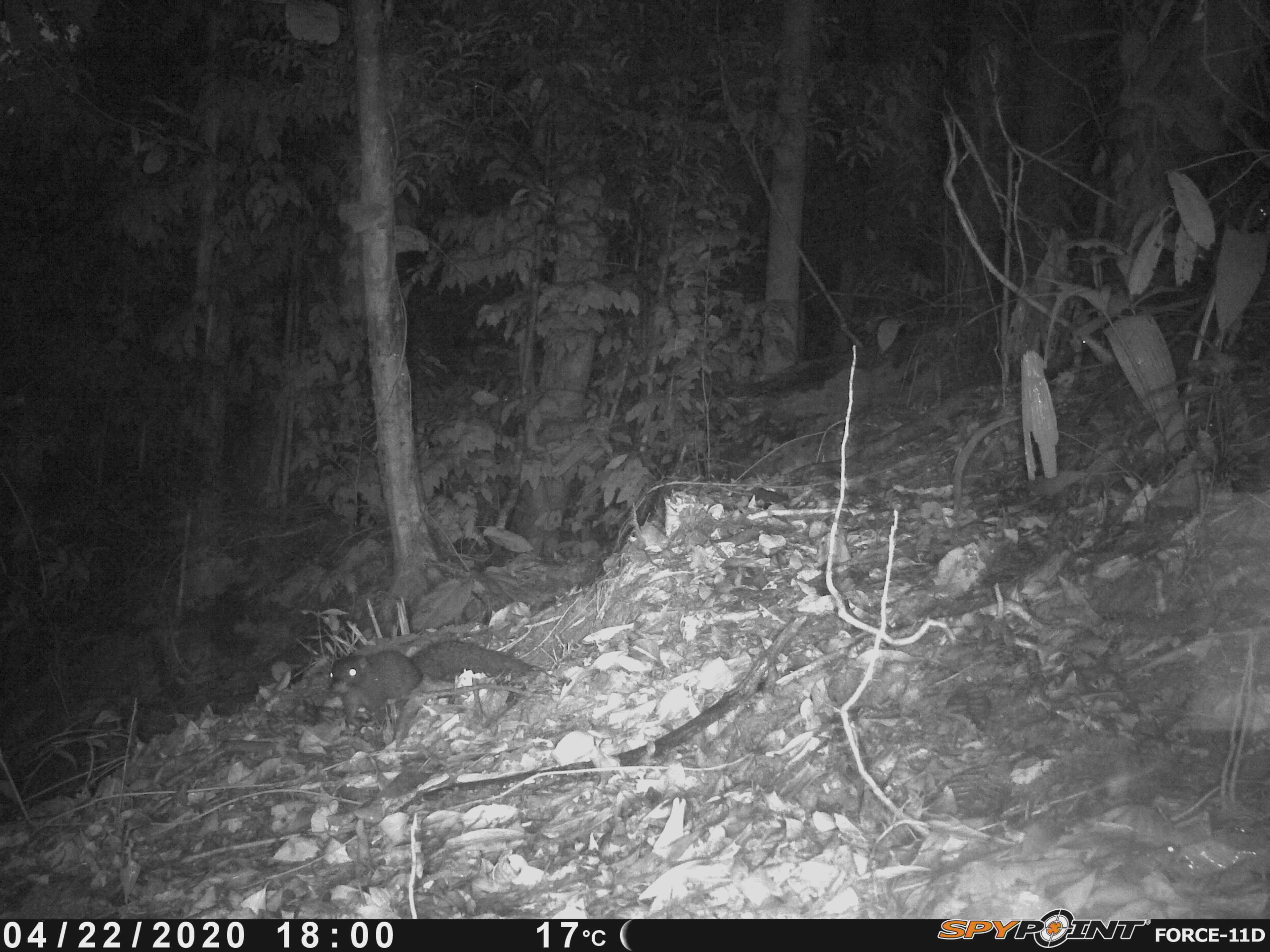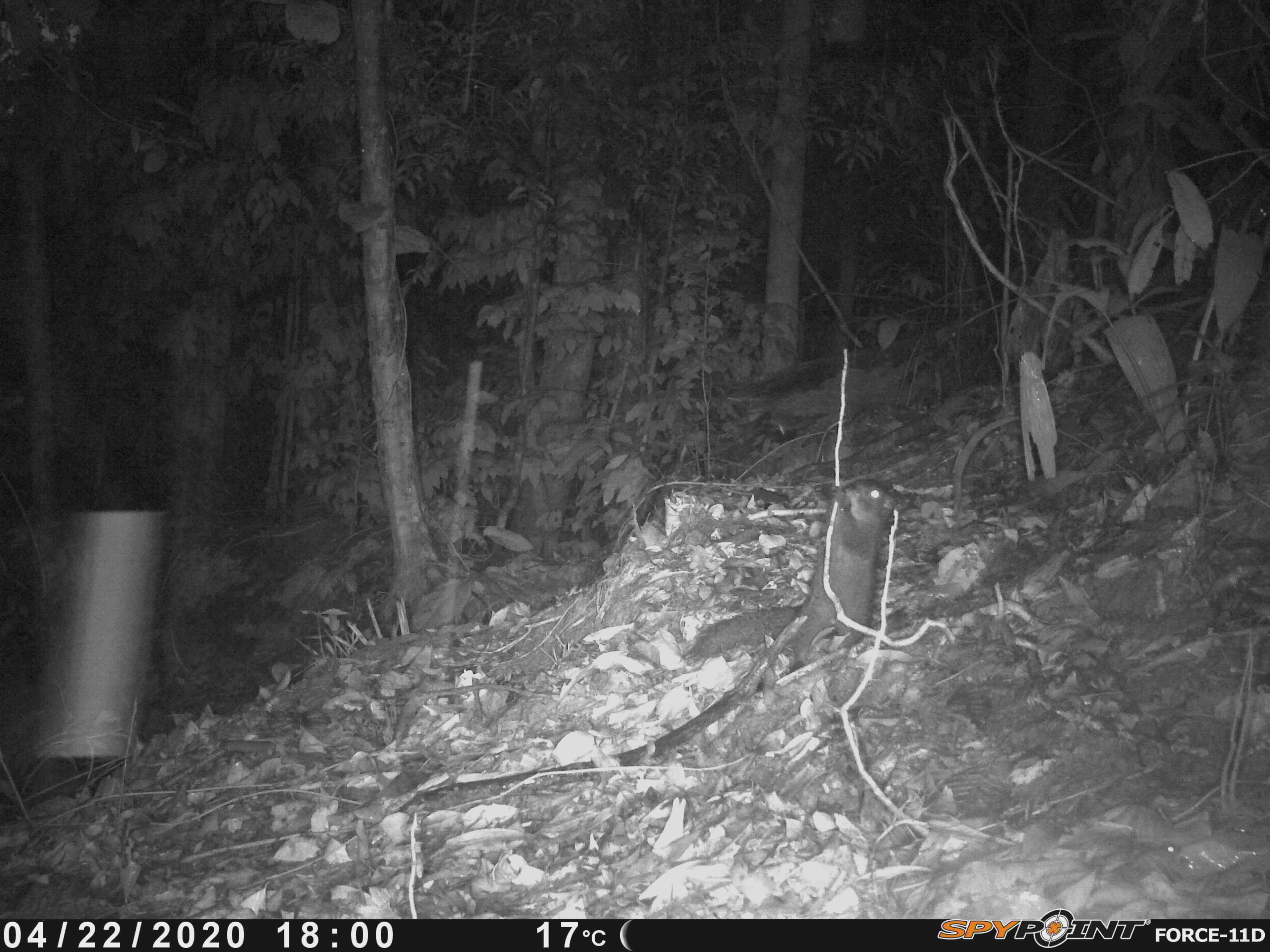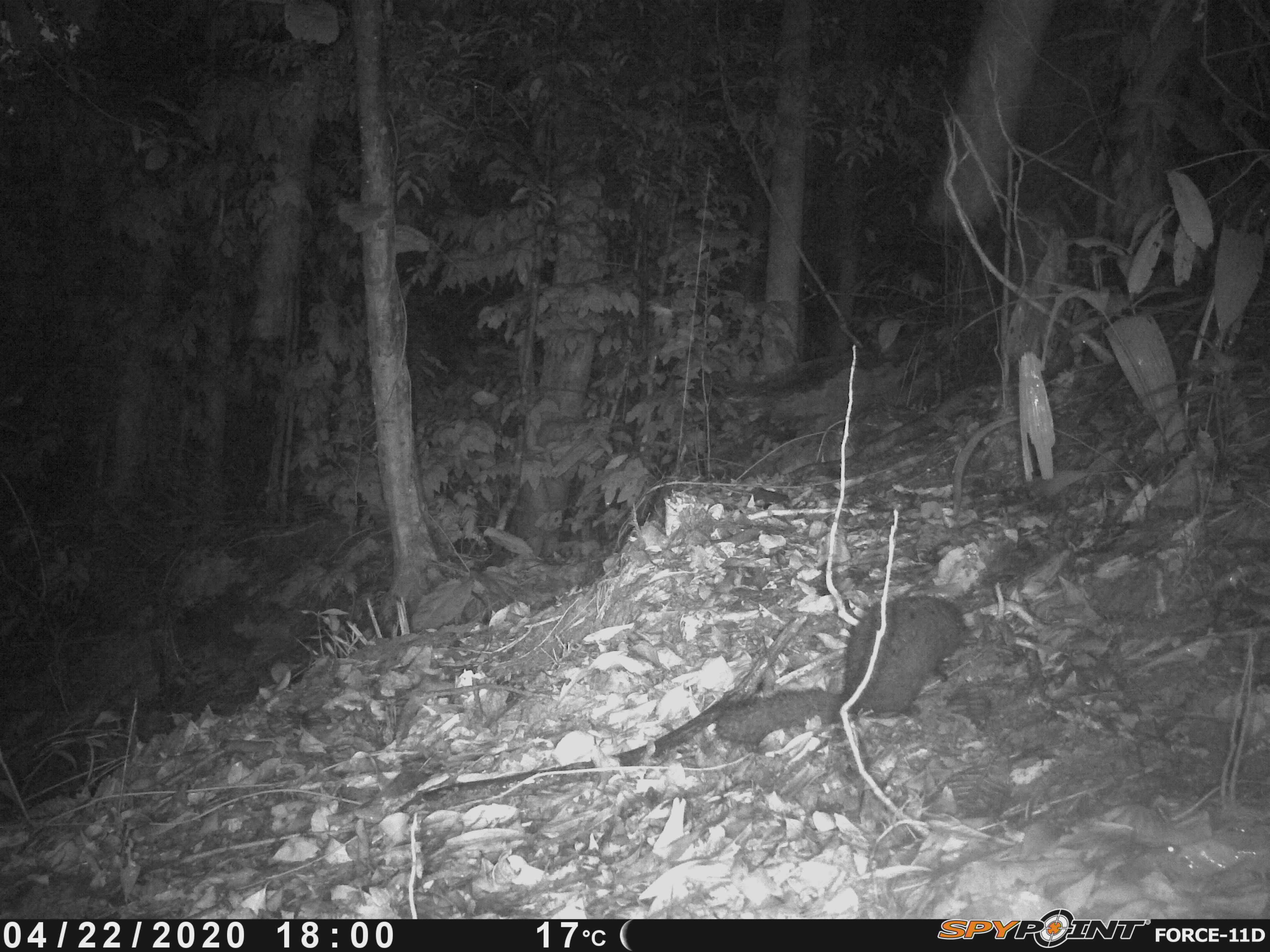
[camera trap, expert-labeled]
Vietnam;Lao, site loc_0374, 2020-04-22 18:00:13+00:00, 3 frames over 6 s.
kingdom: Animalia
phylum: Chordata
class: Mammalia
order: Rodentia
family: Sciuridae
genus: Callosciurus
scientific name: Callosciurus erythraeus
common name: pallas's squirrel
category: pallass squirrel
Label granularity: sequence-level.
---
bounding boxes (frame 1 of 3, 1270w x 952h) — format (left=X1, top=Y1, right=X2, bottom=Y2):
pallass squirrel: (left=327, top=639, right=532, bottom=724)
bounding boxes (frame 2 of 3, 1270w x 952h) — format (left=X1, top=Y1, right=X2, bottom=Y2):
pallass squirrel: (left=678, top=477, right=898, bottom=674)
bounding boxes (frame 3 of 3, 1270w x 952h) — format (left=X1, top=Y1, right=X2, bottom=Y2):
pallass squirrel: (left=714, top=594, right=970, bottom=743)